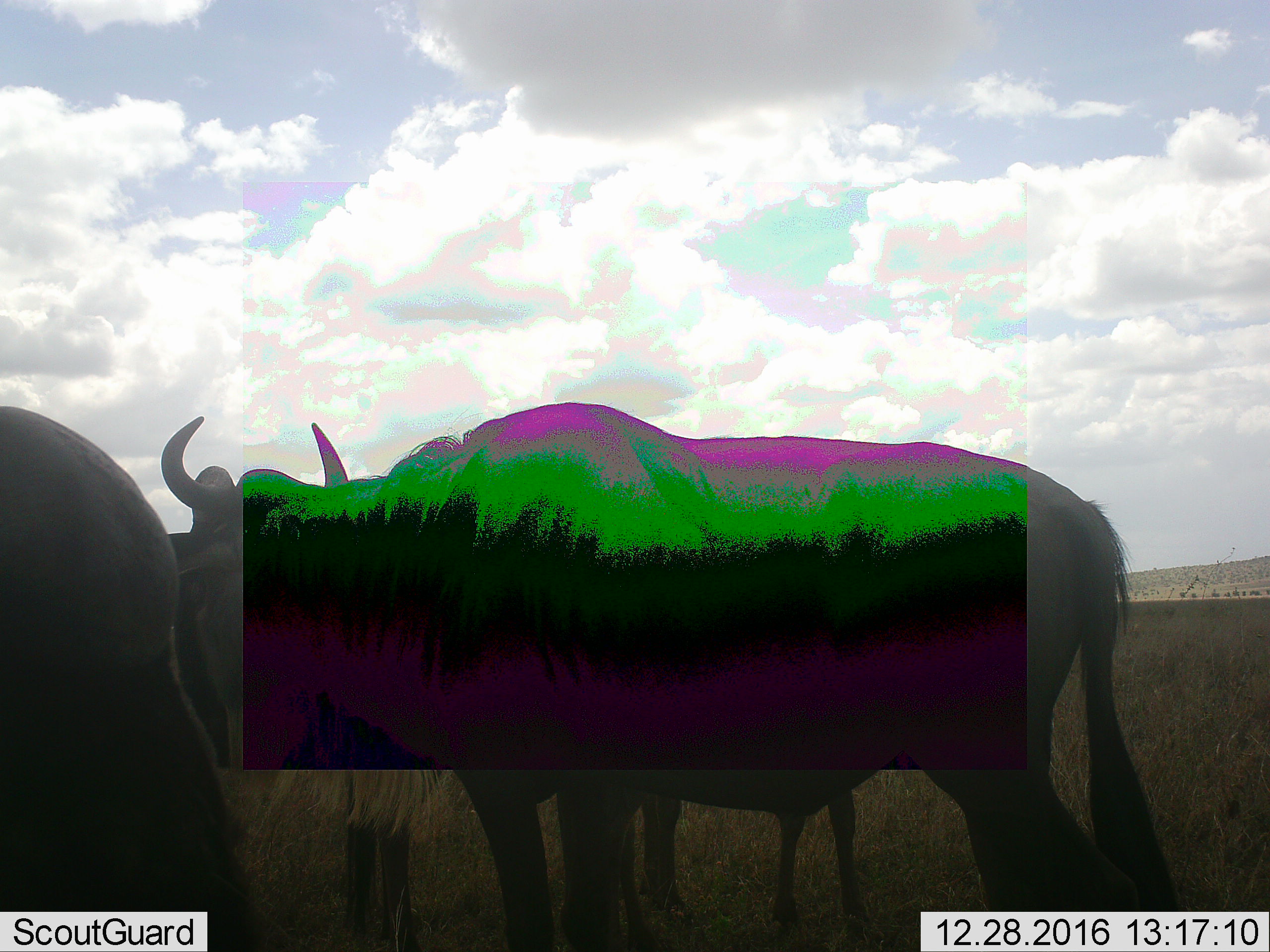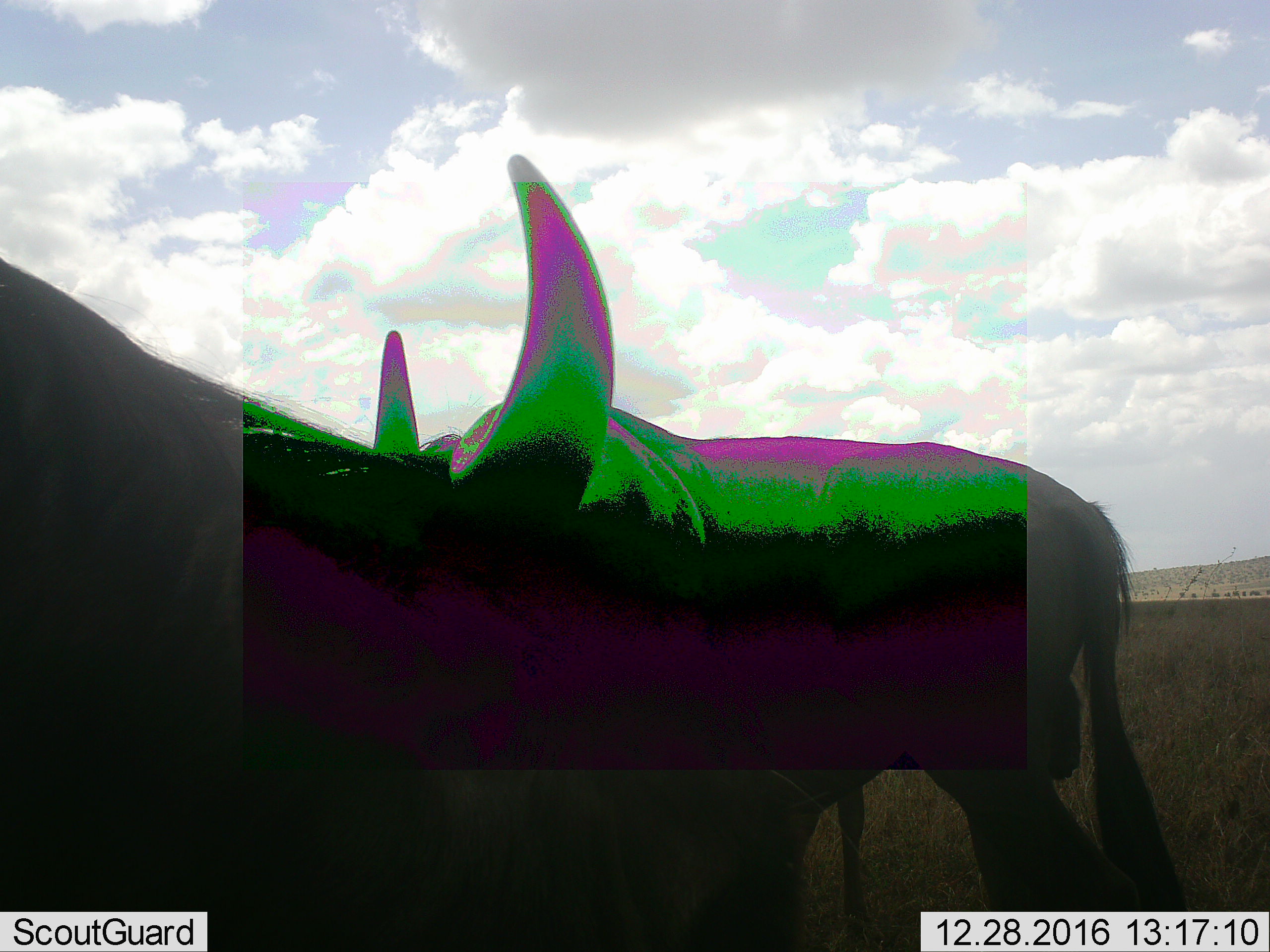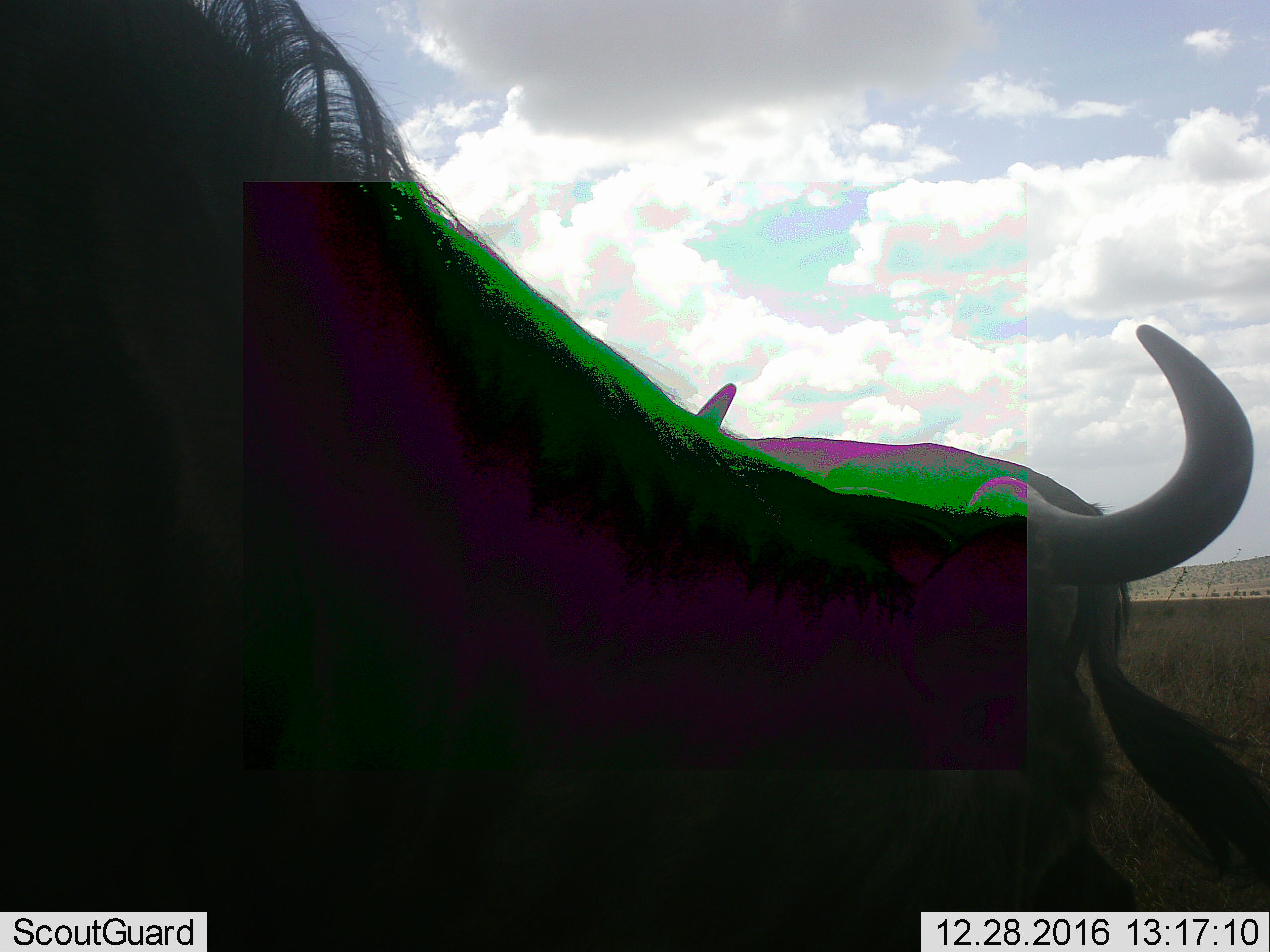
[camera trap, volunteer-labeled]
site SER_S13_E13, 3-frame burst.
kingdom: Animalia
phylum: Chordata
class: Mammalia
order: Artiodactyla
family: Bovidae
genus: Connochaetes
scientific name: Connochaetes taurinus taurinus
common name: blue wildebeest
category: wildebeestblue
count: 3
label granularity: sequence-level